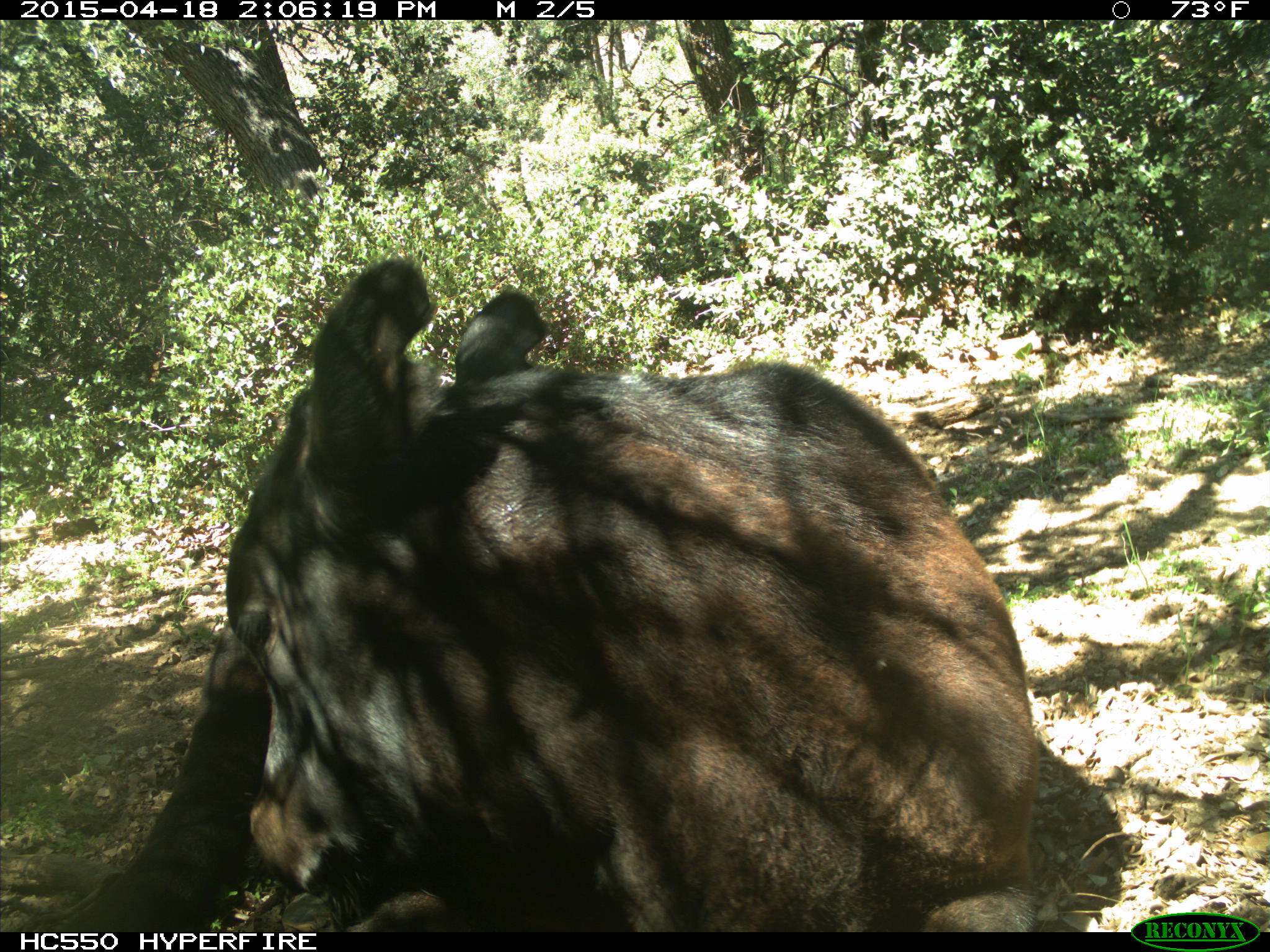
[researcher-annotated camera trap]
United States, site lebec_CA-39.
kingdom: Animalia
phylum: Chordata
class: Mammalia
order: Artiodactyla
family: Bovidae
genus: Bos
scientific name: Bos taurus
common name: domestic cow